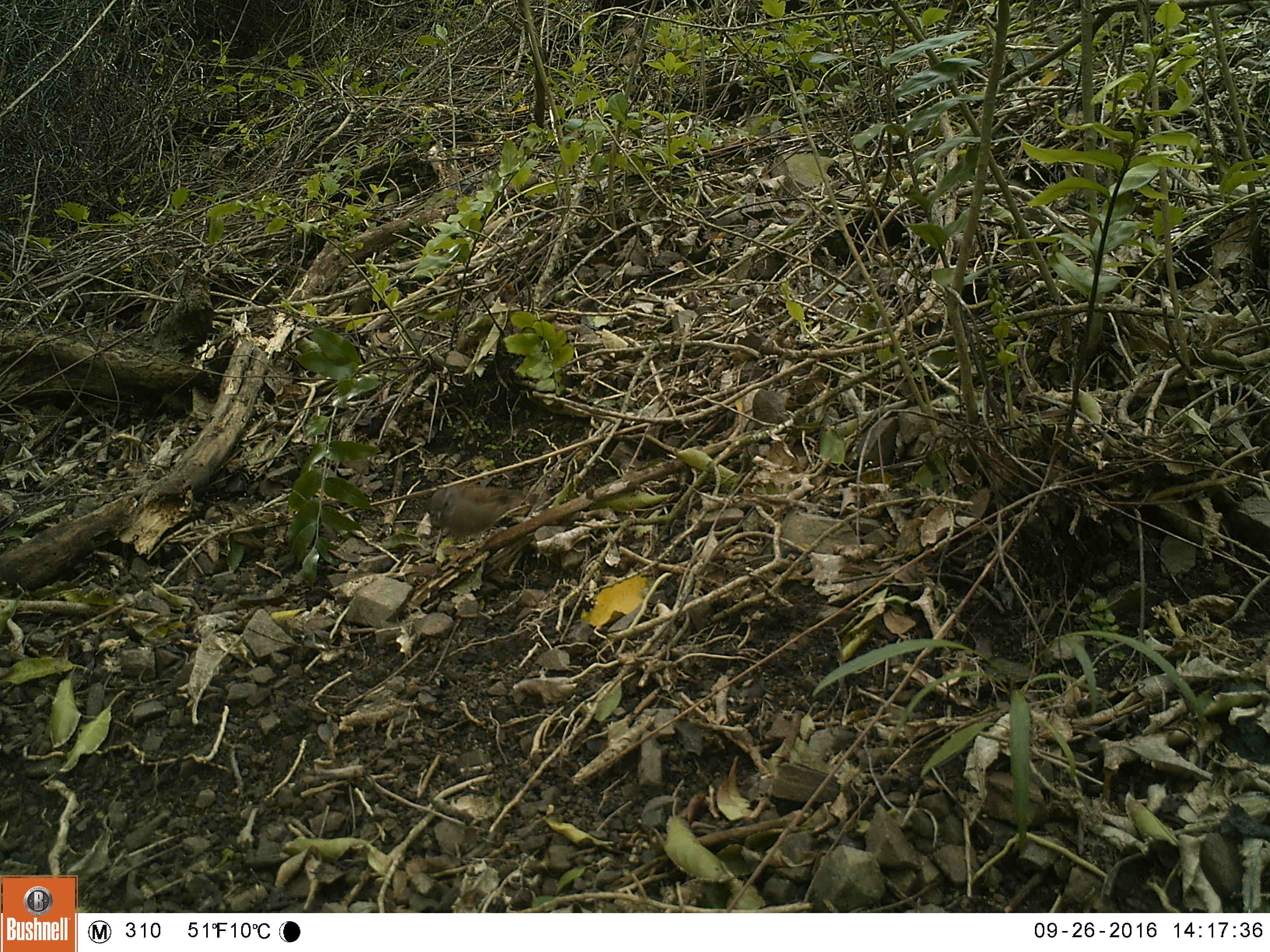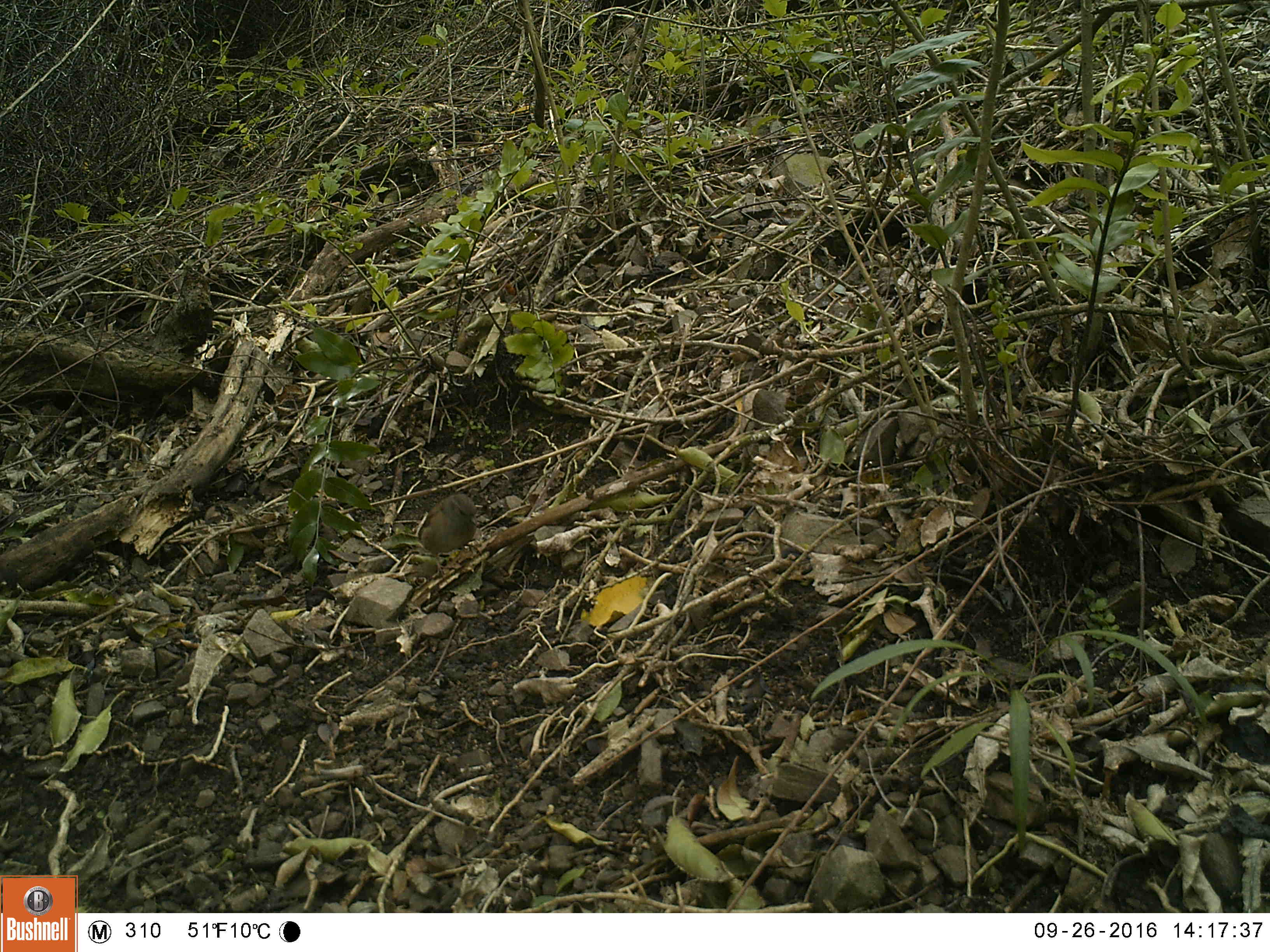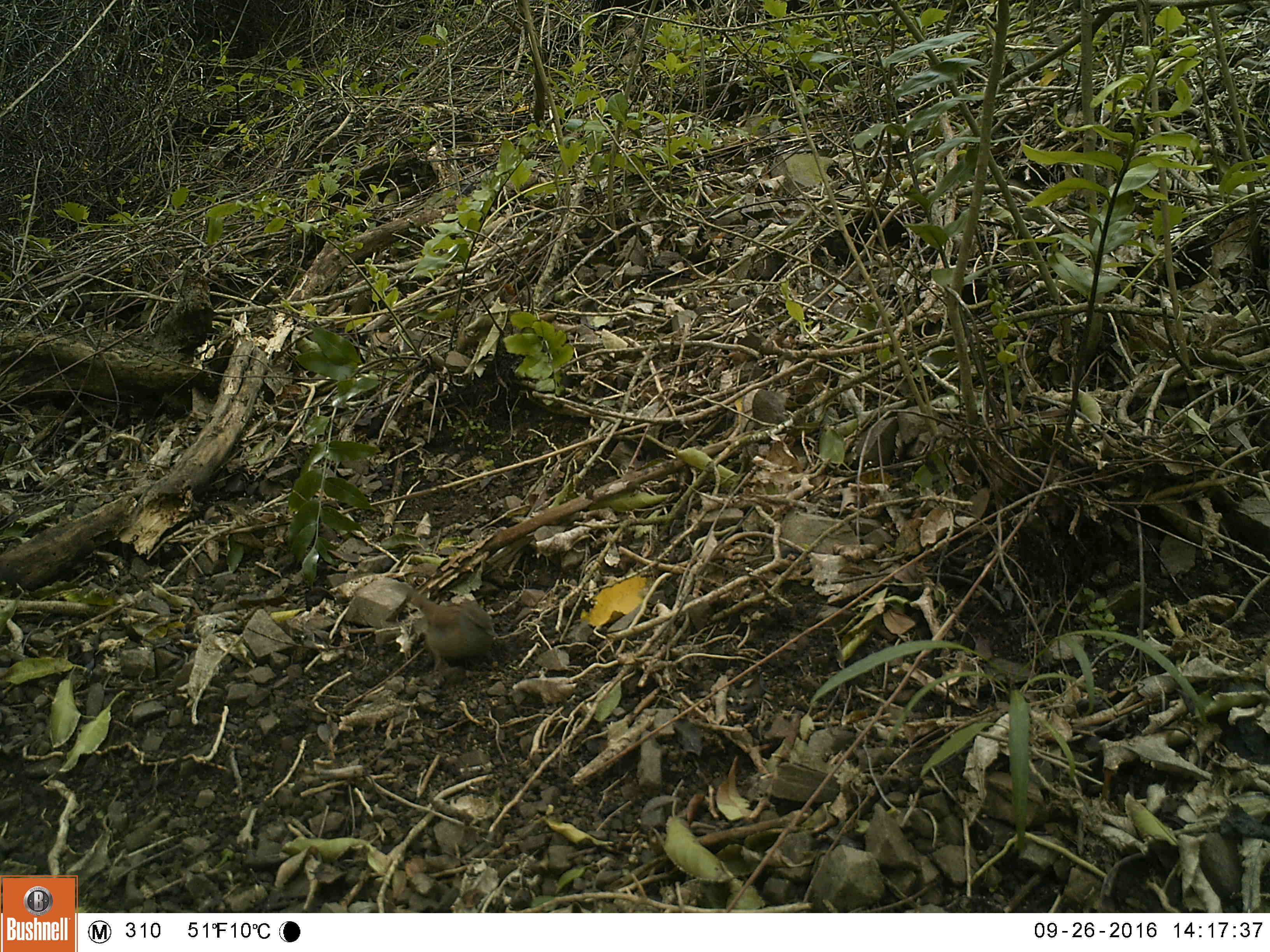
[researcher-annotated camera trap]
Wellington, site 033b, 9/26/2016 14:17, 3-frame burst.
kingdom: Animalia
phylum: Chordata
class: Aves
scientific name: Aves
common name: bird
Bird (Aves).